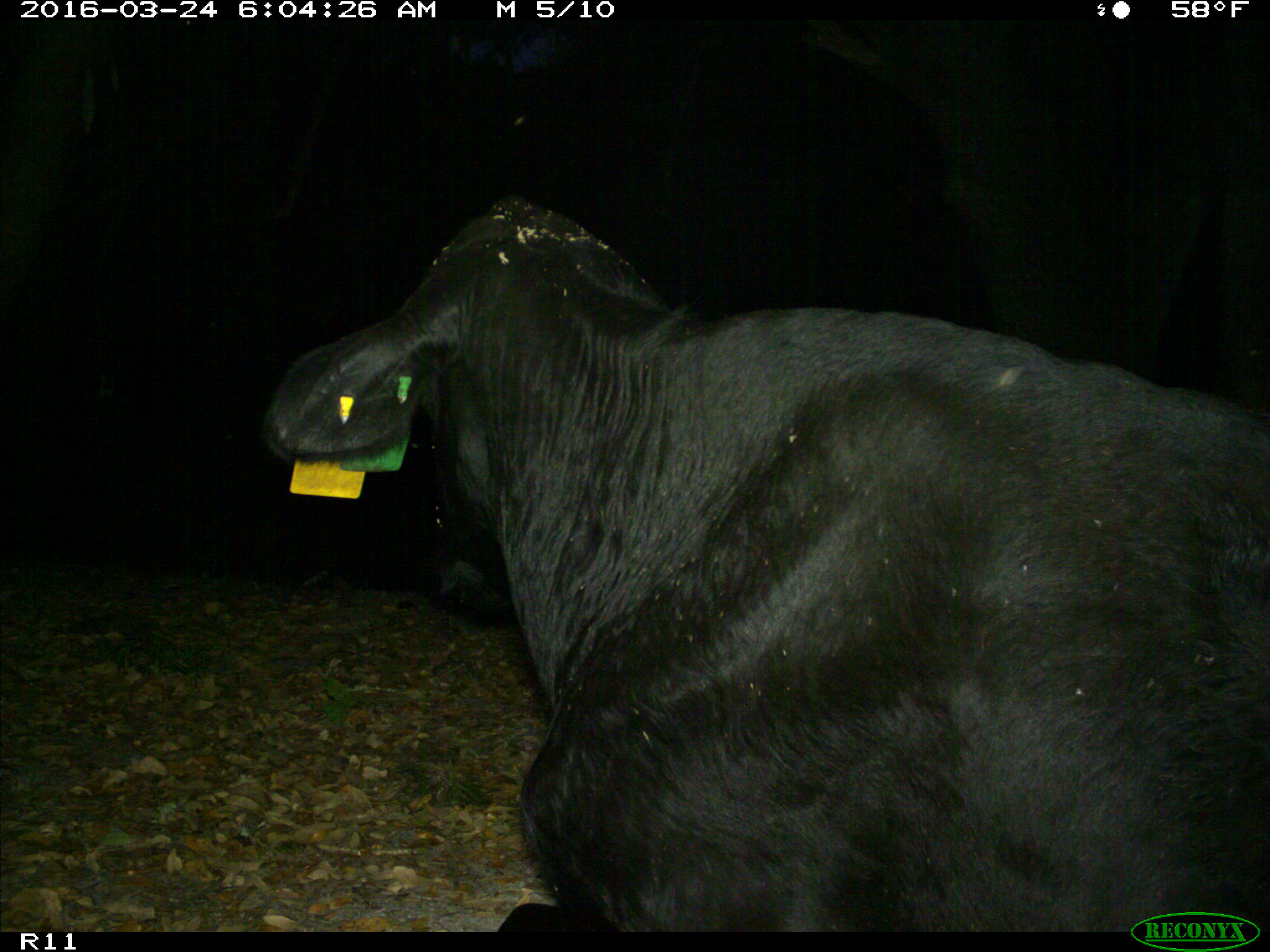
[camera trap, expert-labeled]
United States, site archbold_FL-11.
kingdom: Animalia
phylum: Chordata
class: Mammalia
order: Artiodactyla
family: Bovidae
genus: Bos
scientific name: Bos taurus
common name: domestic cow